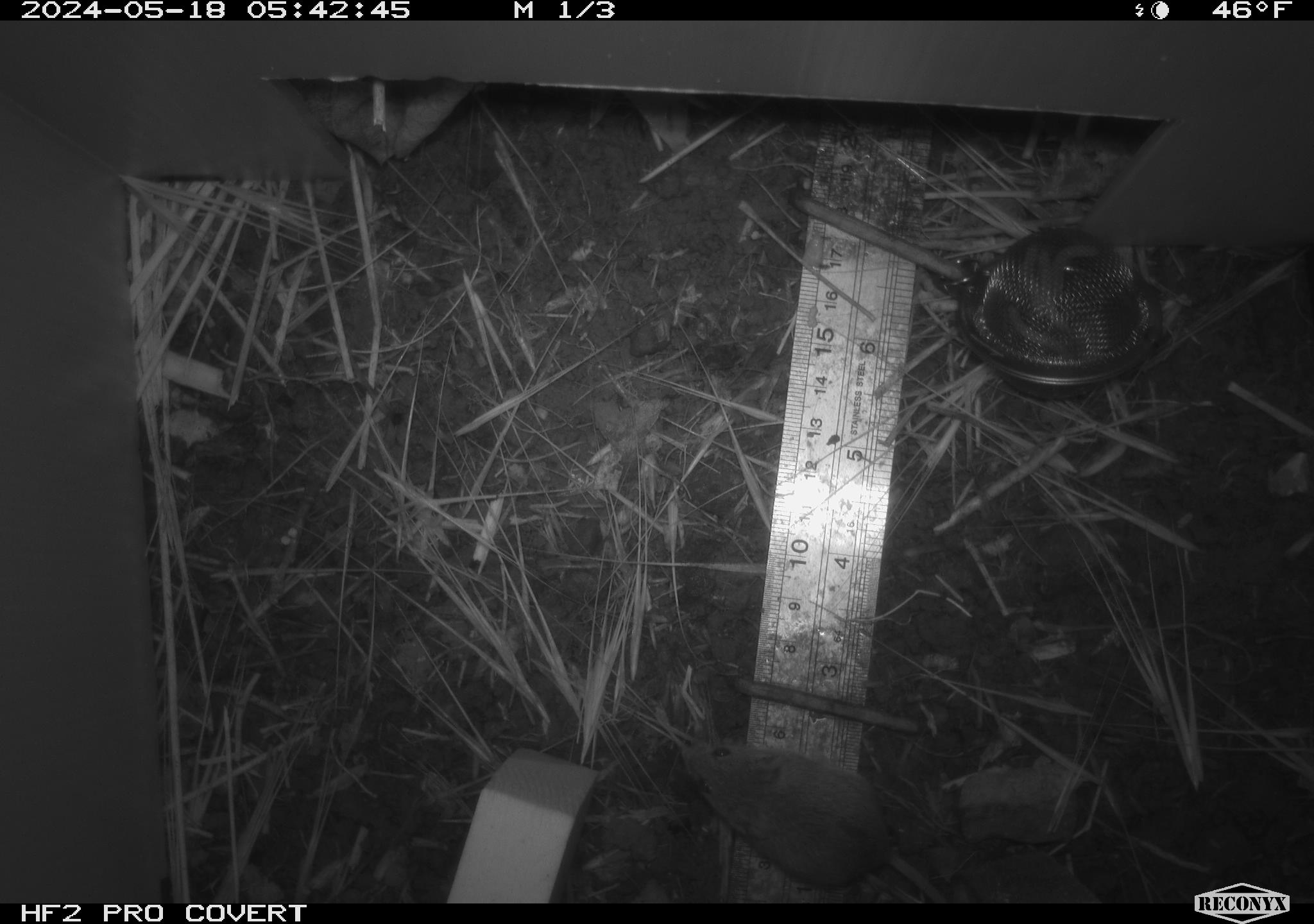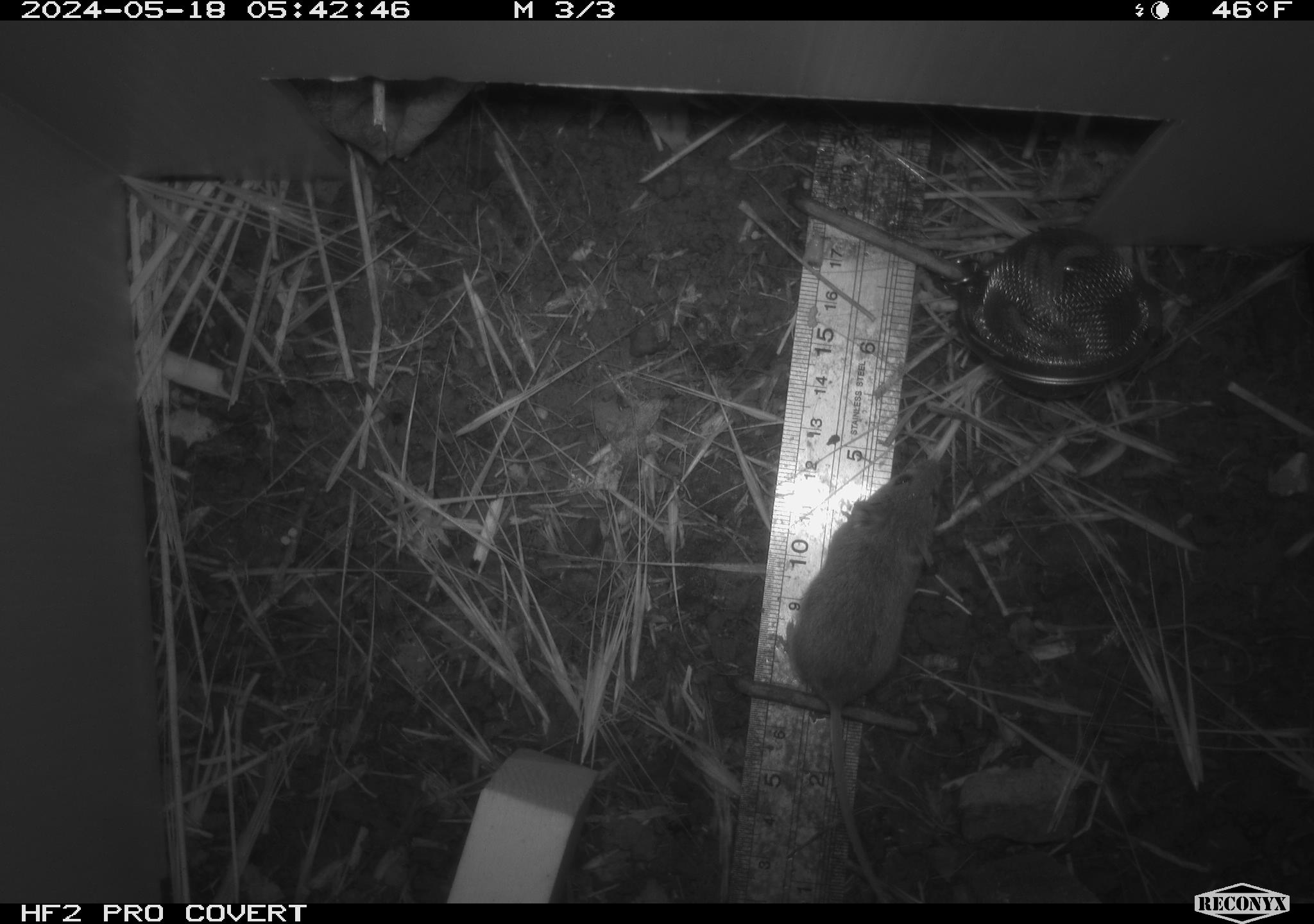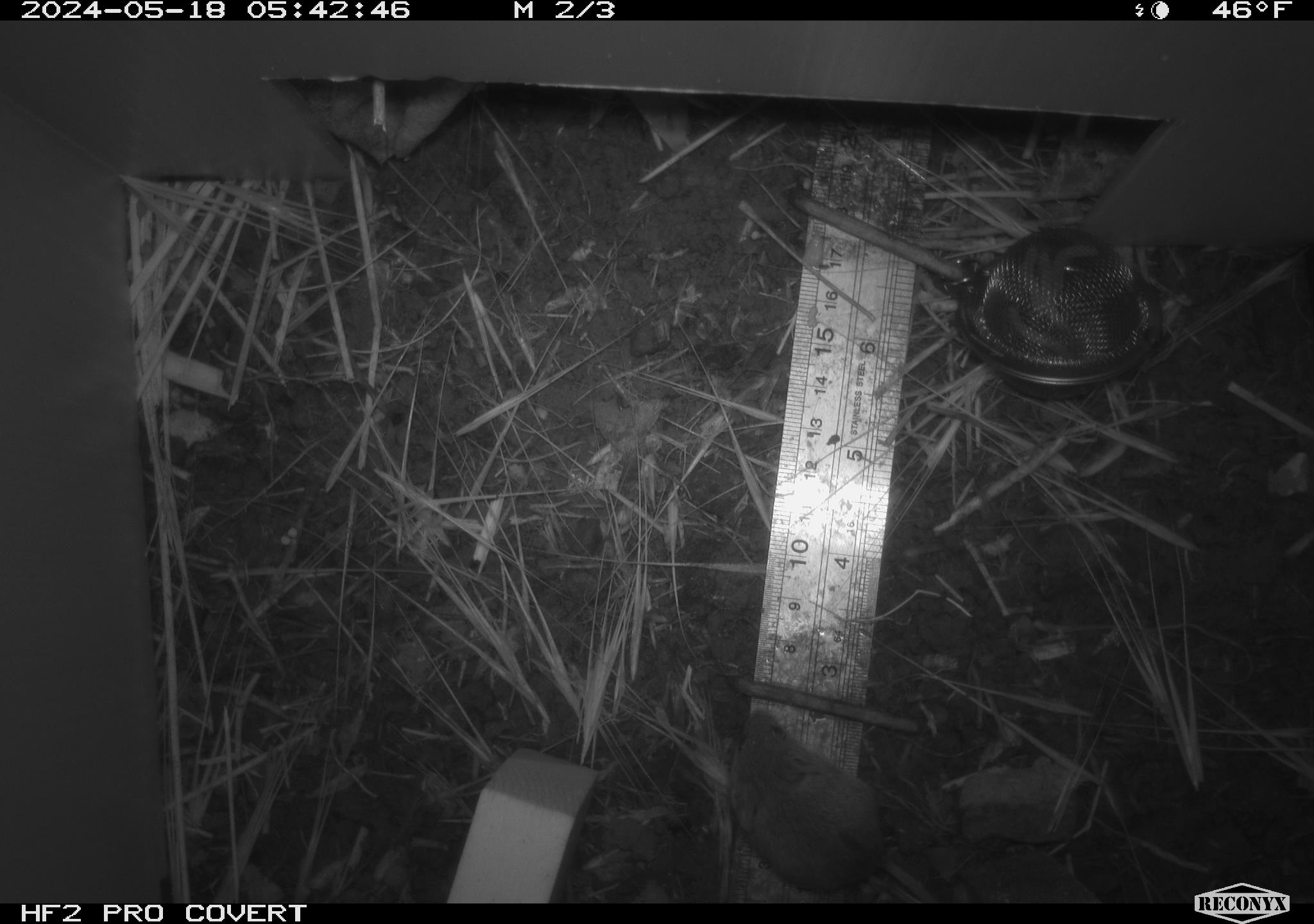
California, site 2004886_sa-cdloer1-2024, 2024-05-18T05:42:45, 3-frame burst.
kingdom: Animalia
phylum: Chordata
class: Mammalia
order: Rodentia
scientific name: Rodentia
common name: mouse species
Mouse species (Rodentia).